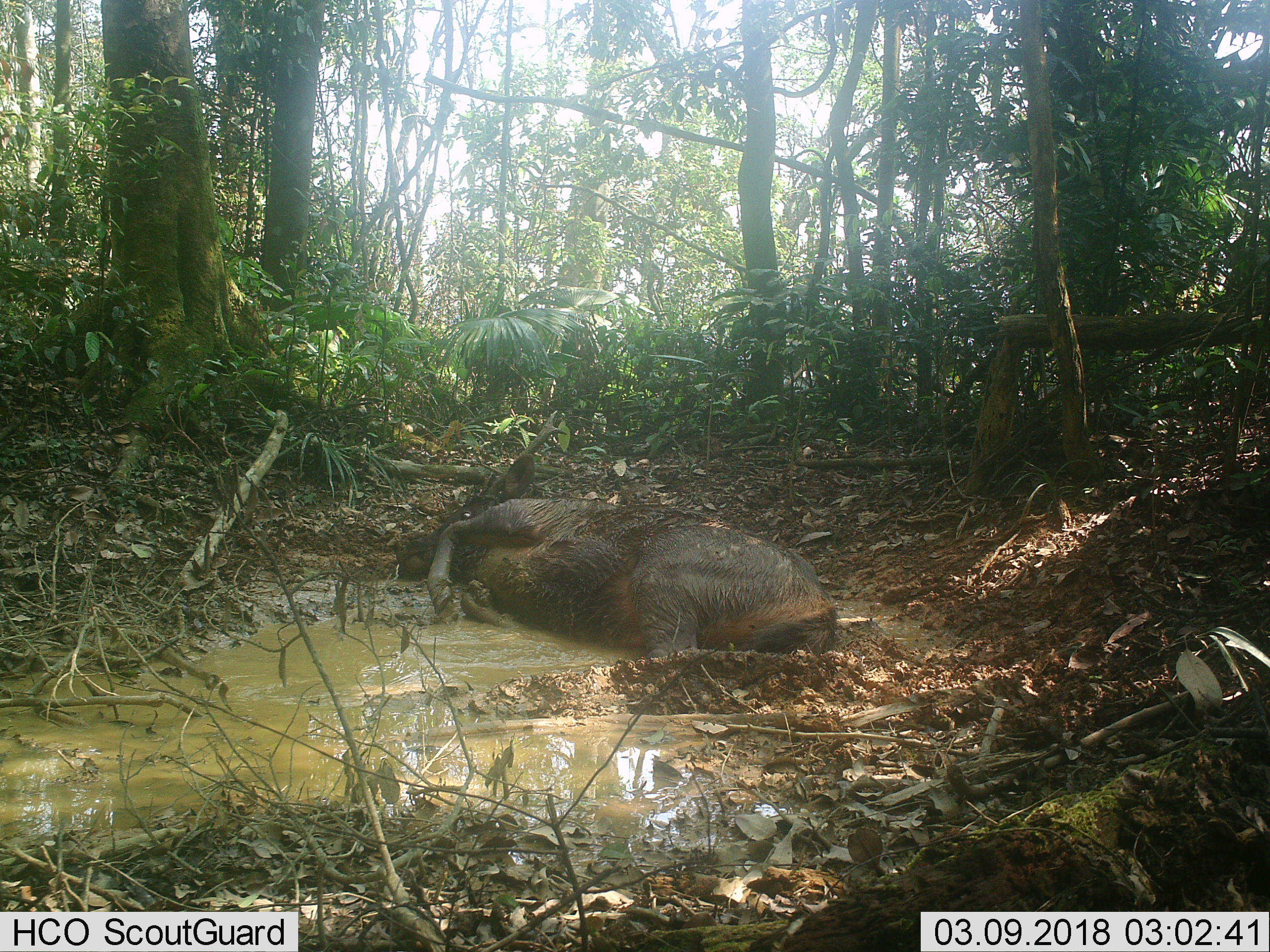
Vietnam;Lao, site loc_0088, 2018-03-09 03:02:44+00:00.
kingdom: Animalia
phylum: Chordata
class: Mammalia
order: Artiodactyla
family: Cervidae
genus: Rusa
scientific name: Rusa unicolor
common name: sambar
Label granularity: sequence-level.